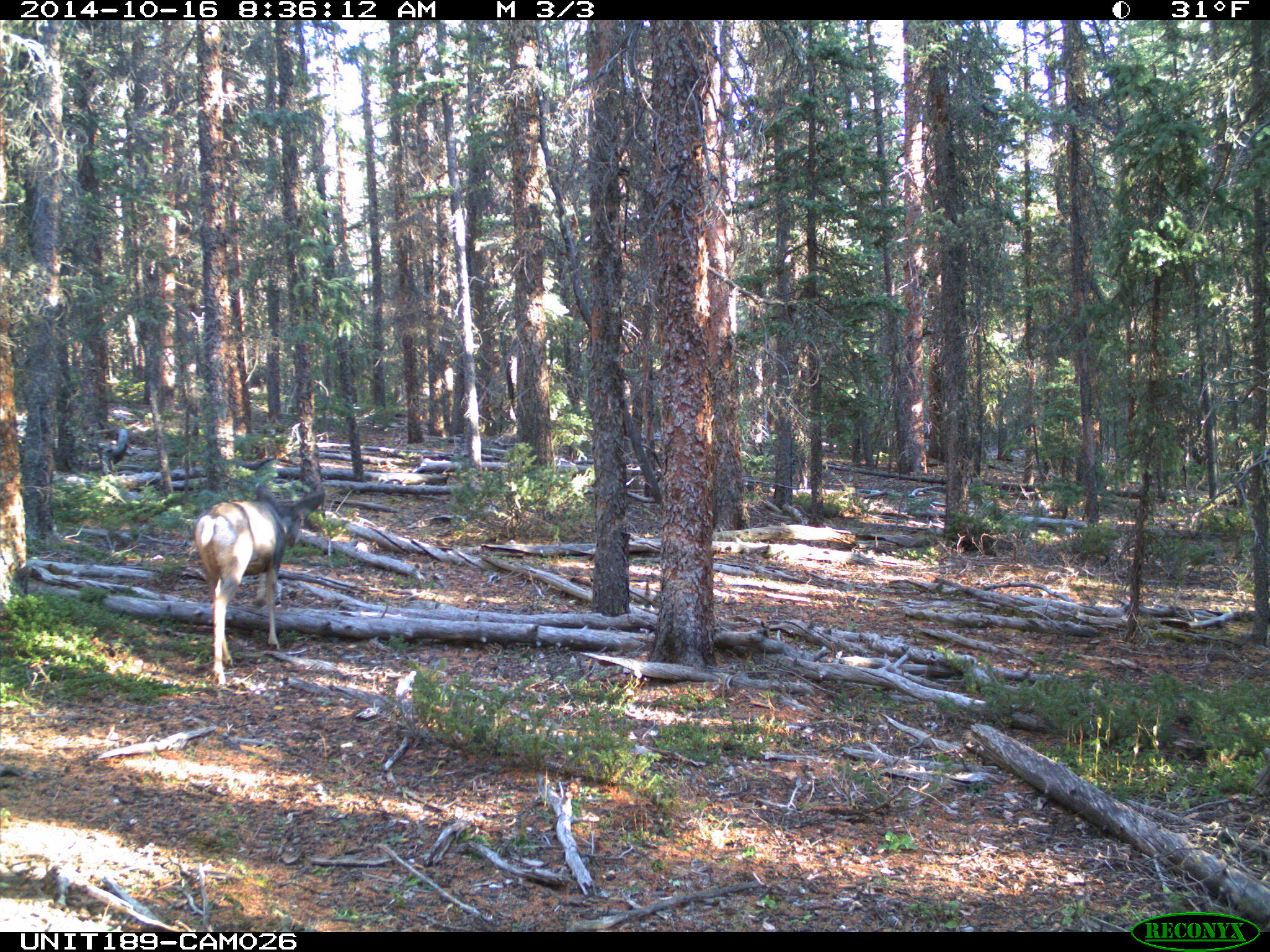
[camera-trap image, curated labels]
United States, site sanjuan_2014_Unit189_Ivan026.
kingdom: Animalia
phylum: Chordata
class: Mammalia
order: Artiodactyla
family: Cervidae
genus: Odocoileus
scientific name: Odocoileus hemionus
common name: mule deer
Odocoileus hemionus (mule deer).